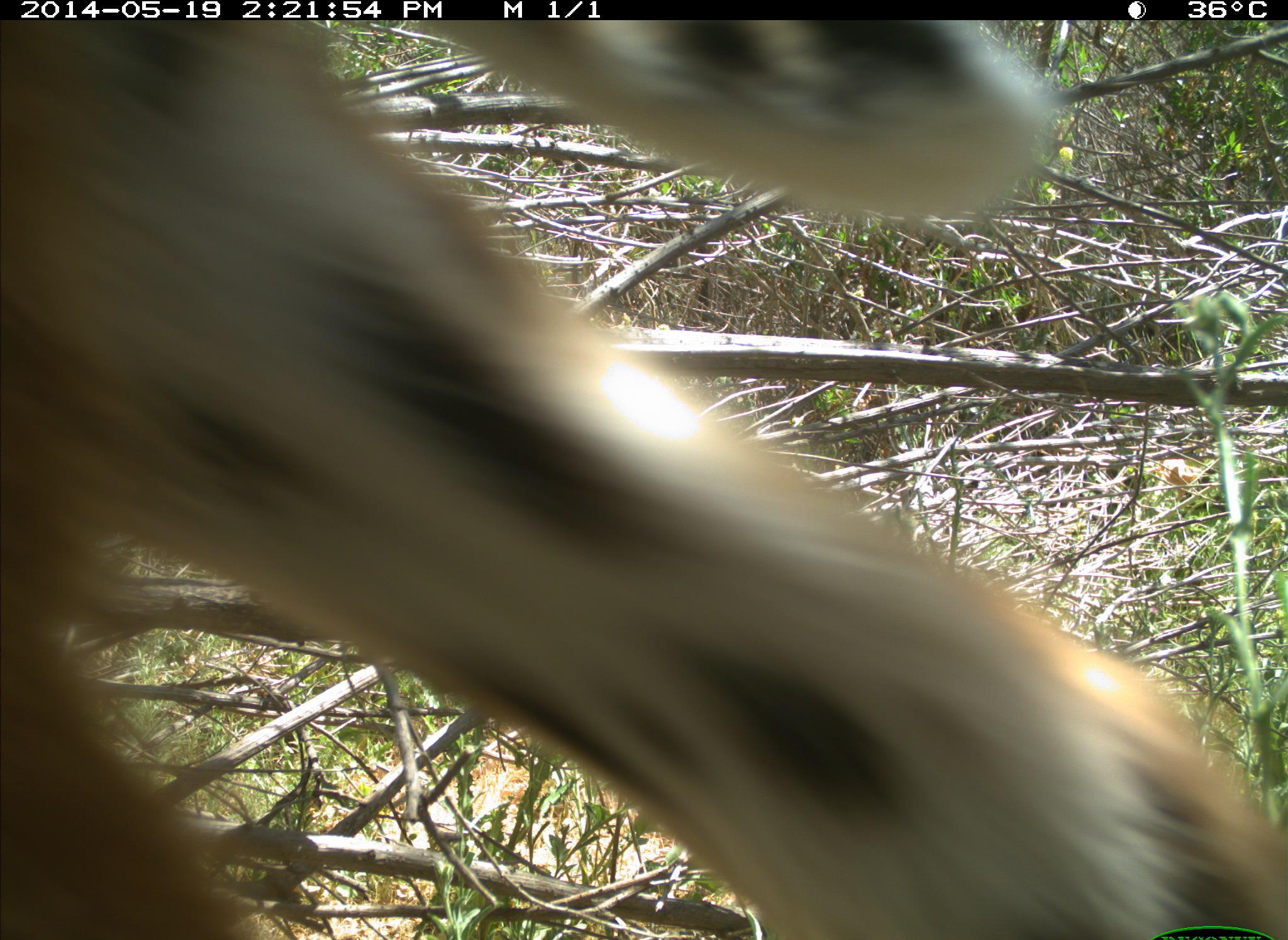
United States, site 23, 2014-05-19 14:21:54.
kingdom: Animalia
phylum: Chordata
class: Mammalia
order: Carnivora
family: Felidae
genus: Lynx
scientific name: Lynx rufus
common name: bobcat